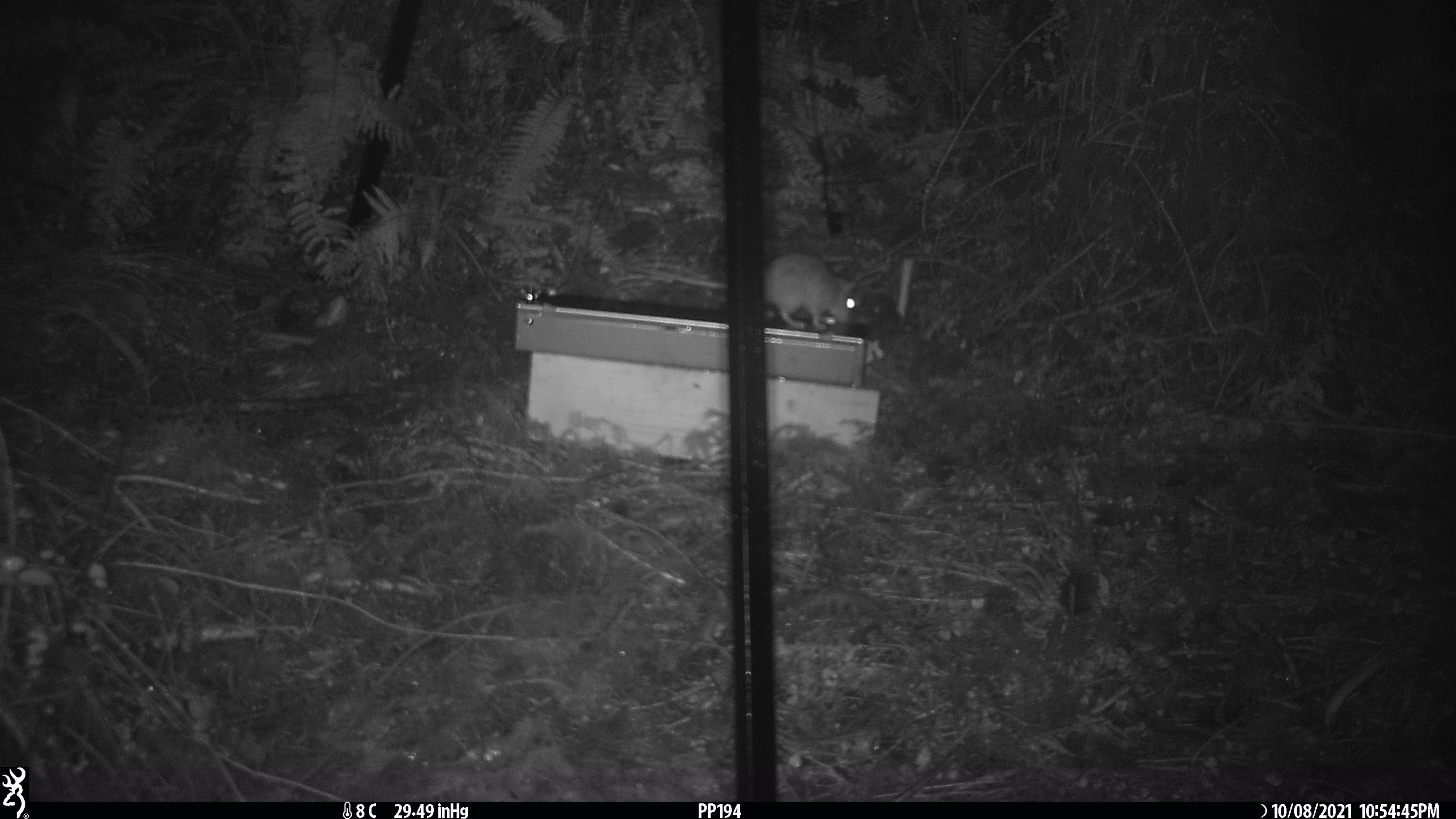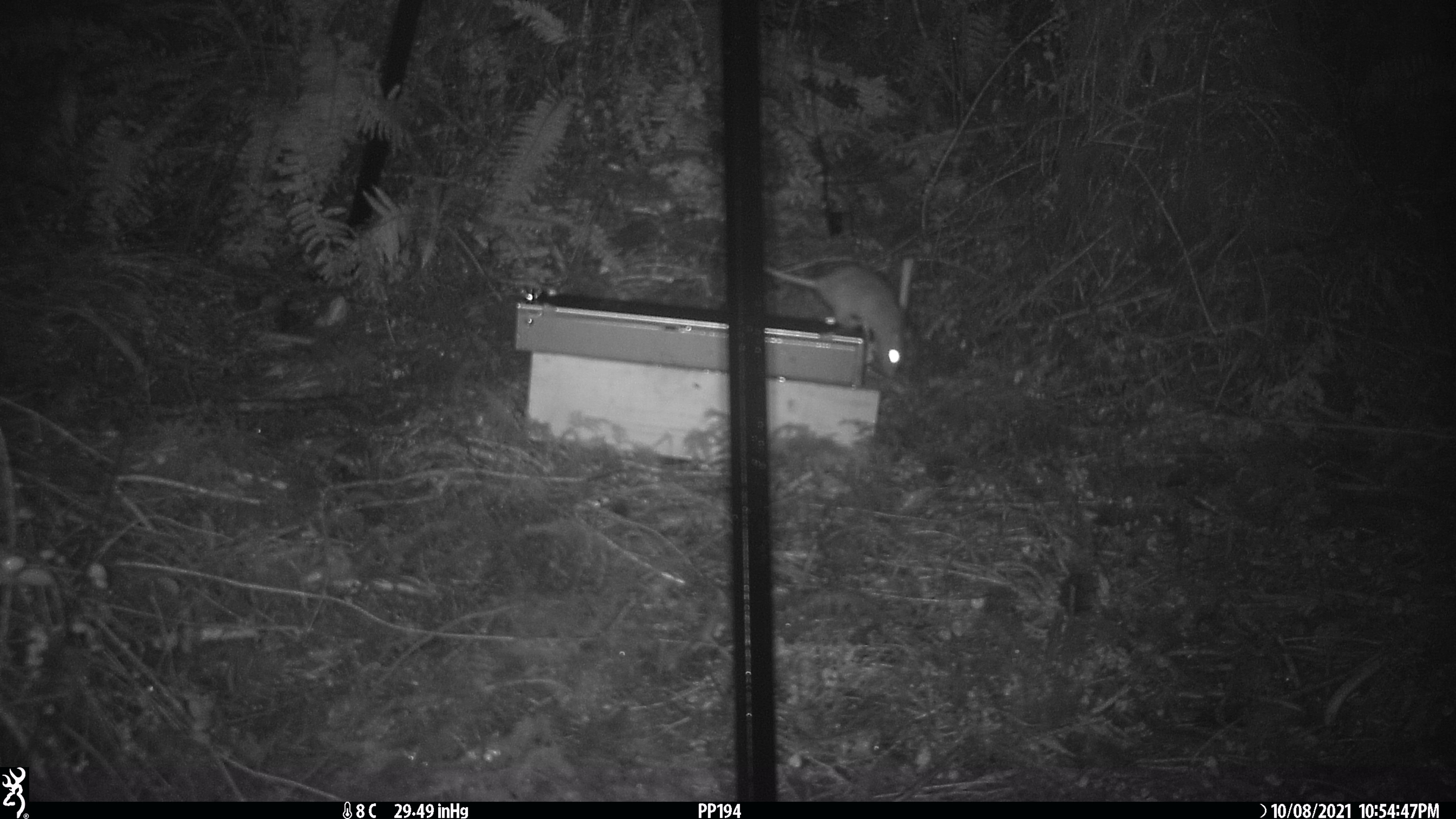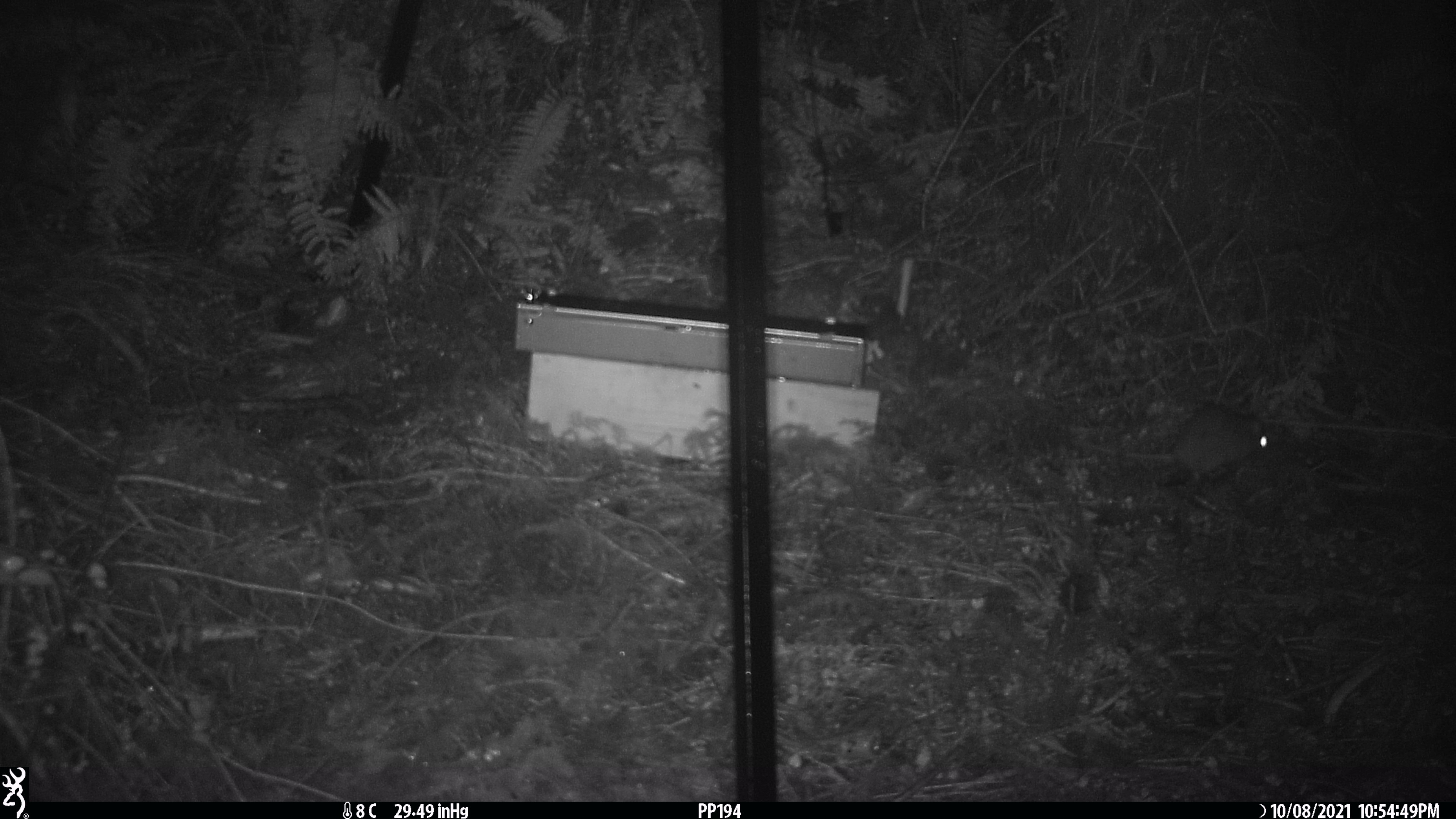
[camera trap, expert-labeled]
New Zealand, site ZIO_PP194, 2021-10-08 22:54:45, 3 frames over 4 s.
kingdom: Animalia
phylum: Chordata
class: Mammalia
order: Rodentia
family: Muridae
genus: Rattus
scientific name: Rattus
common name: rat